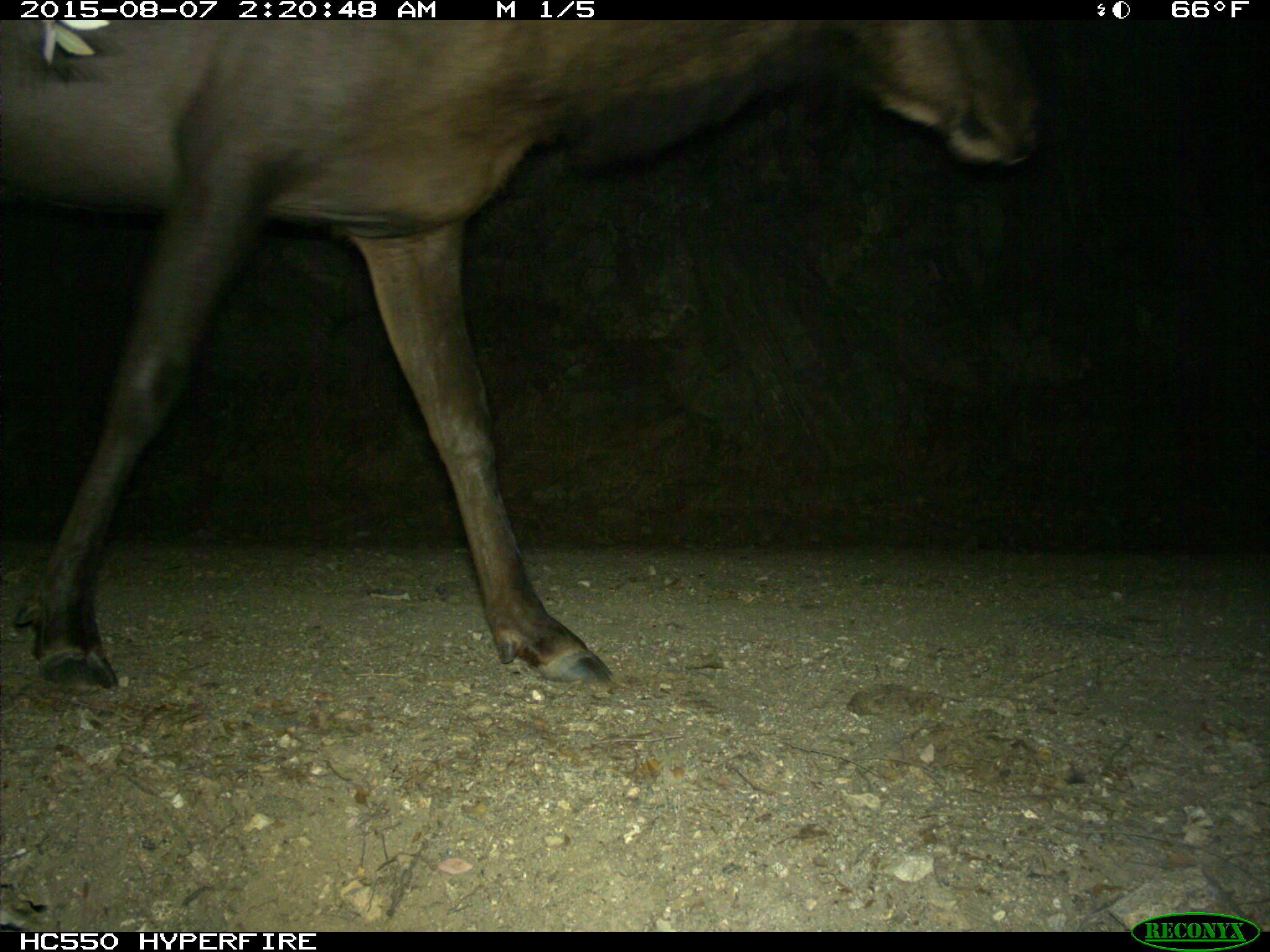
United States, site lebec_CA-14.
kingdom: Animalia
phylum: Chordata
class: Mammalia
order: Artiodactyla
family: Cervidae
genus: Cervus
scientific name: Cervus canadensis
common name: elk